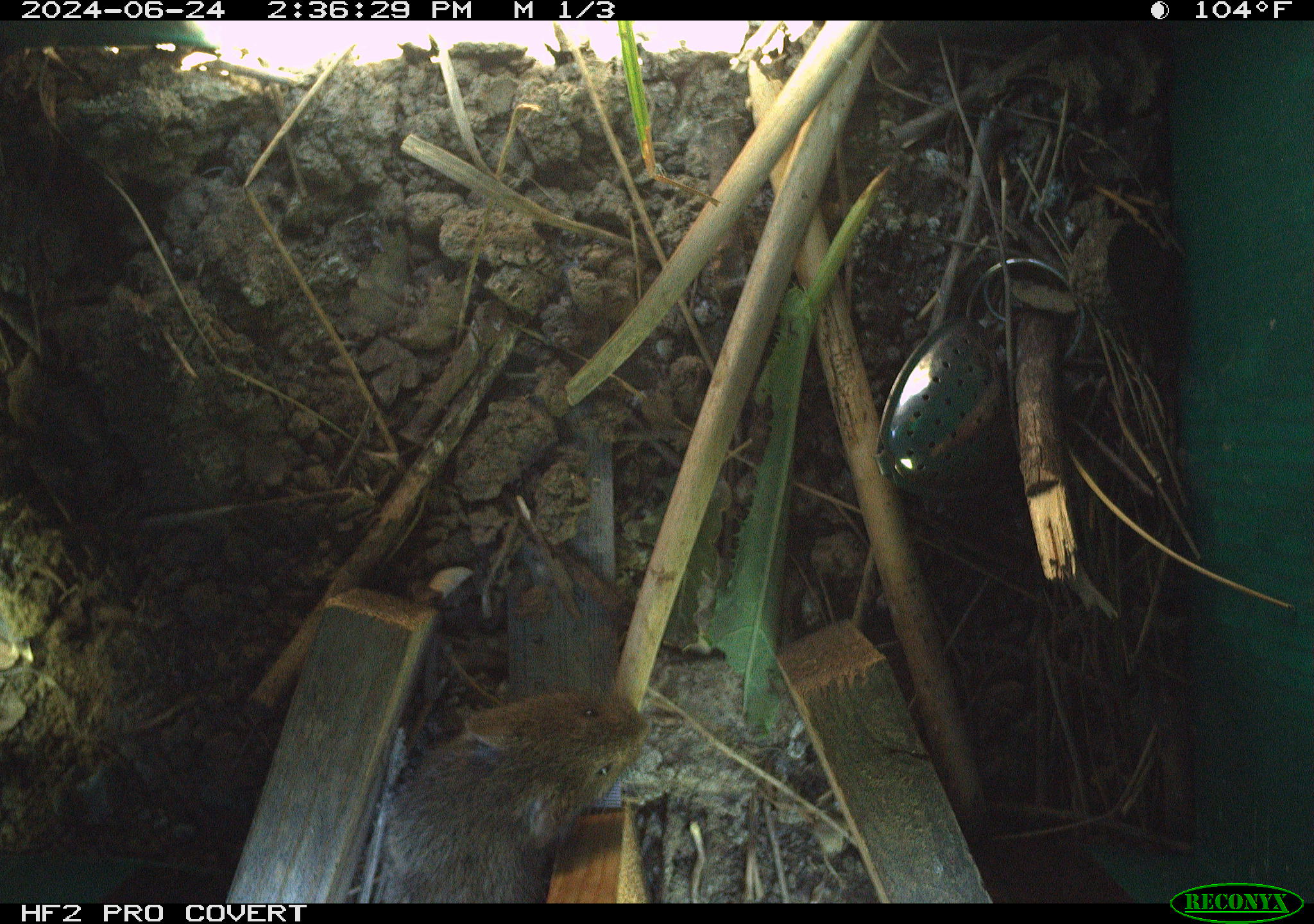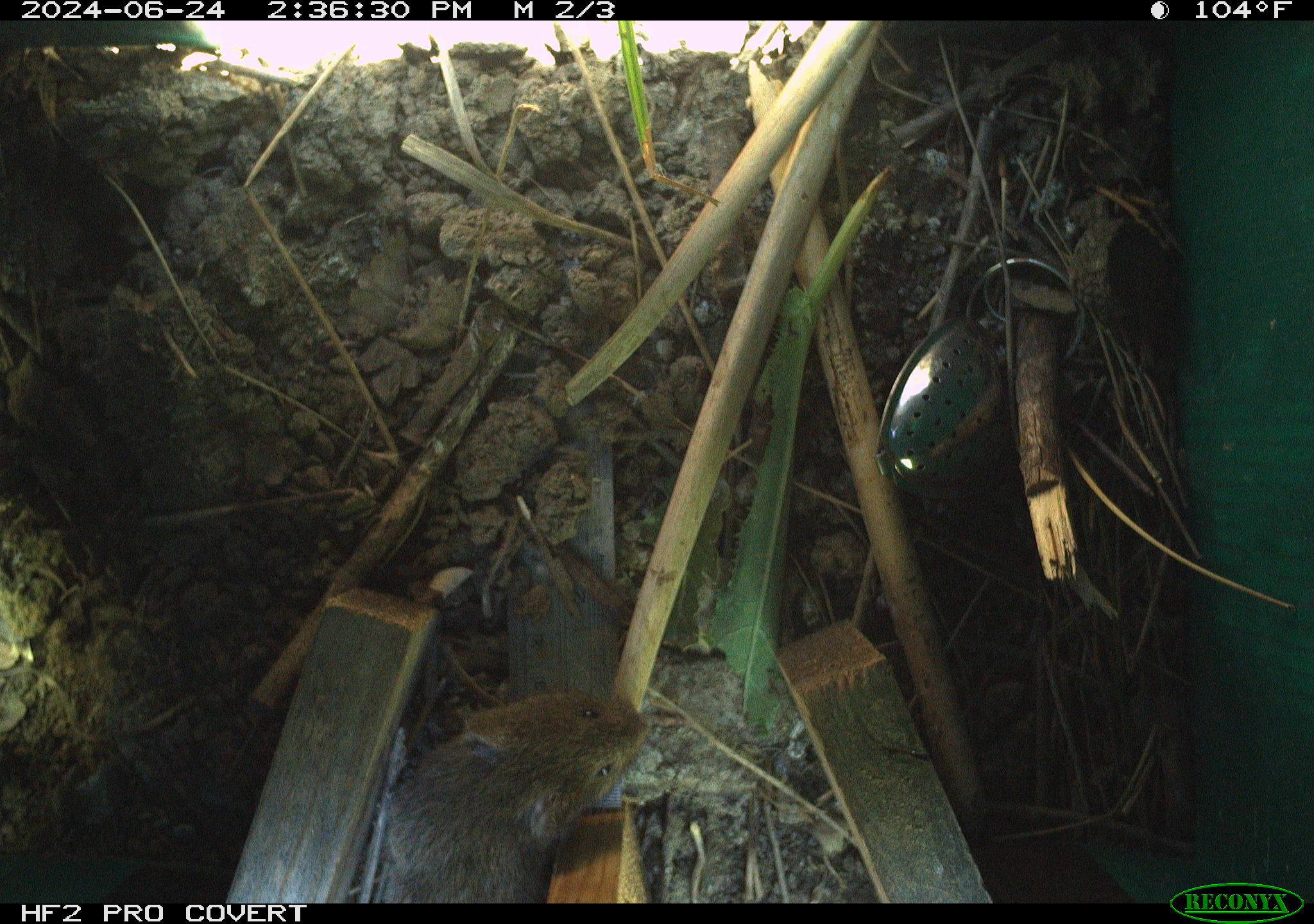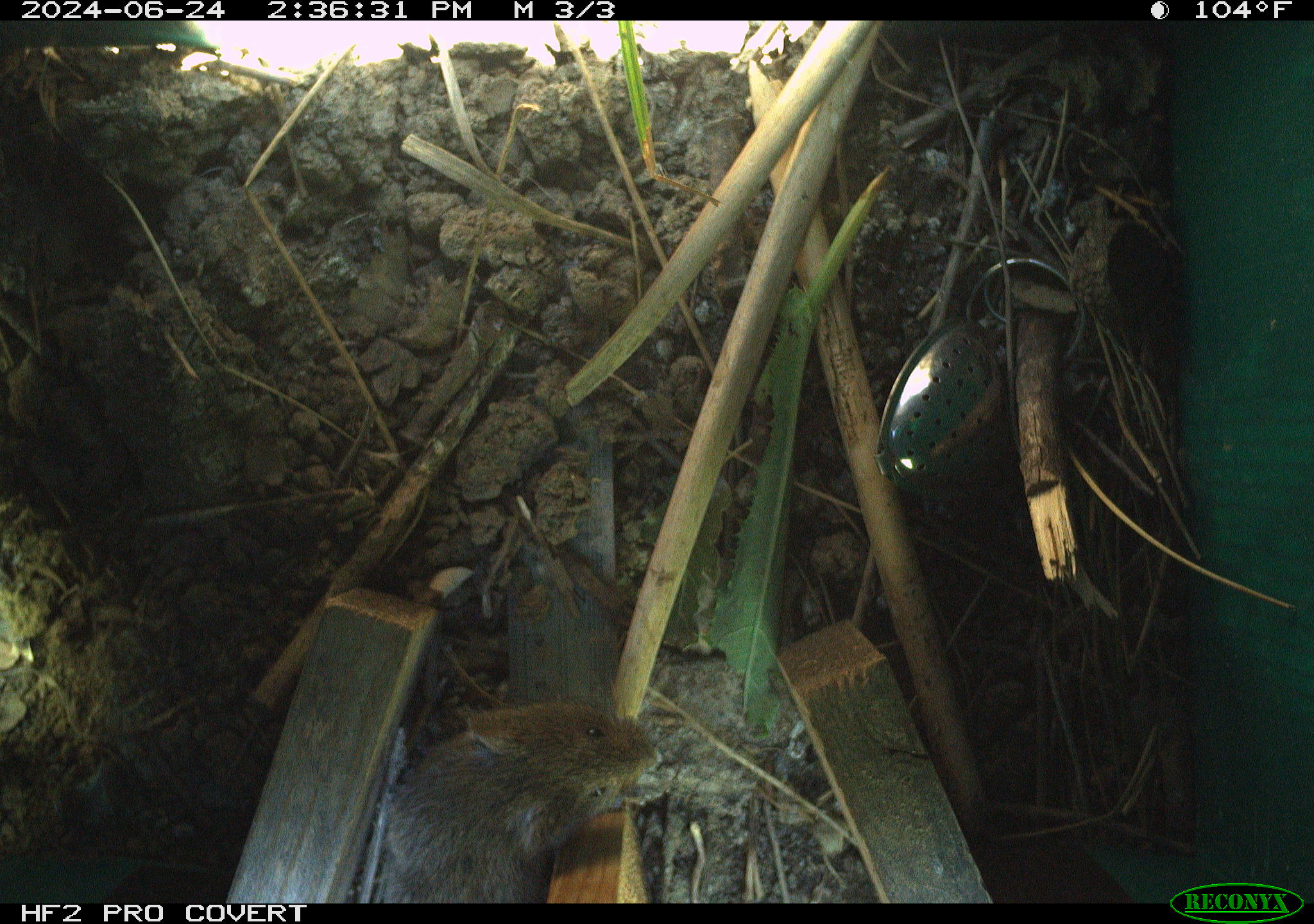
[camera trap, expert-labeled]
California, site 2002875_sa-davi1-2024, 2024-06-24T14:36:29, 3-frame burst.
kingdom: Animalia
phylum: Chordata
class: Mammalia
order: Rodentia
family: Cricetidae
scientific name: Arvicolinae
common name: voles, lemmings, and muskrats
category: arvicolinae subfamily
Arvicolinae subfamily (voles, lemmings, and muskrats) (Arvicolinae).